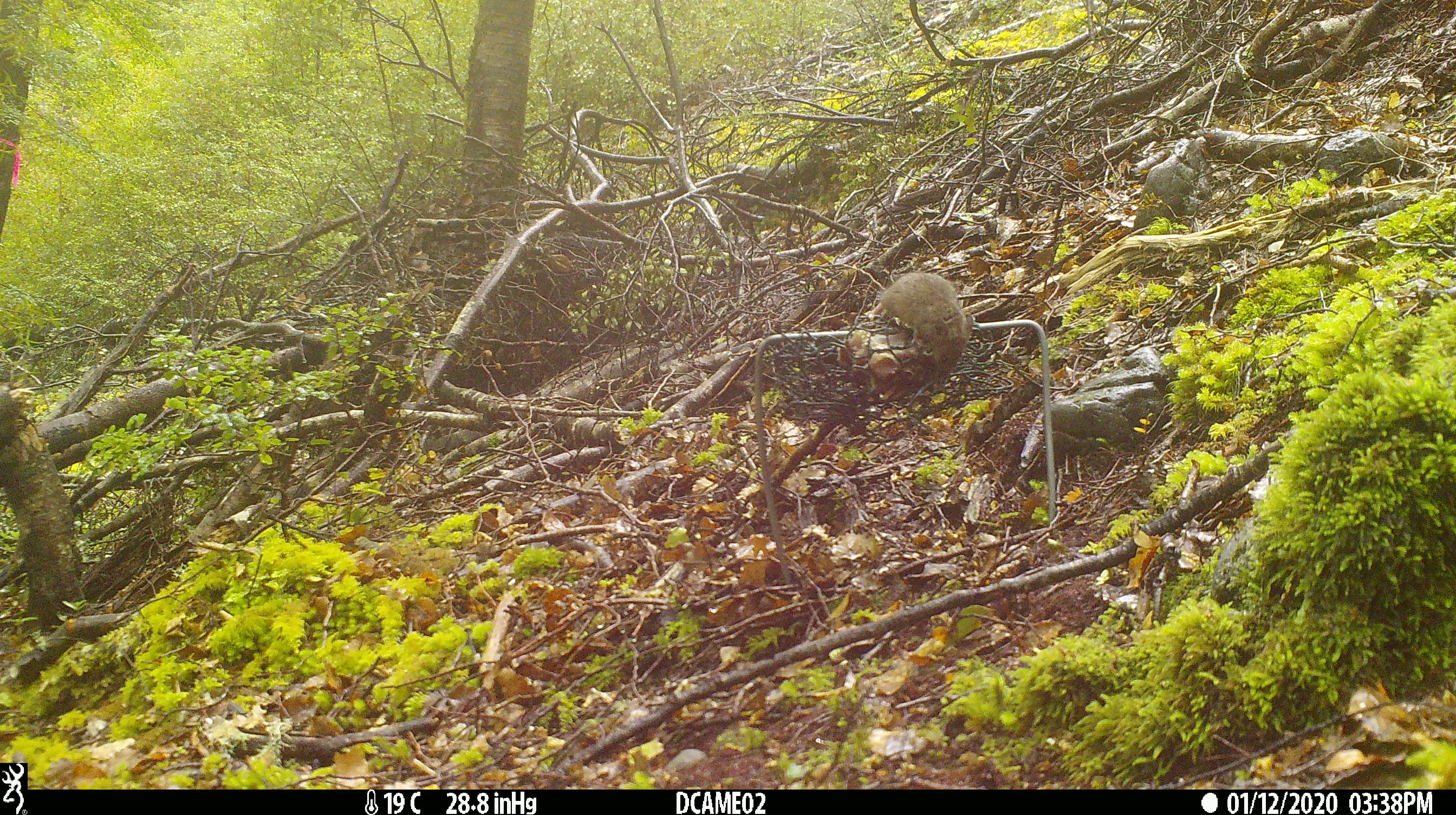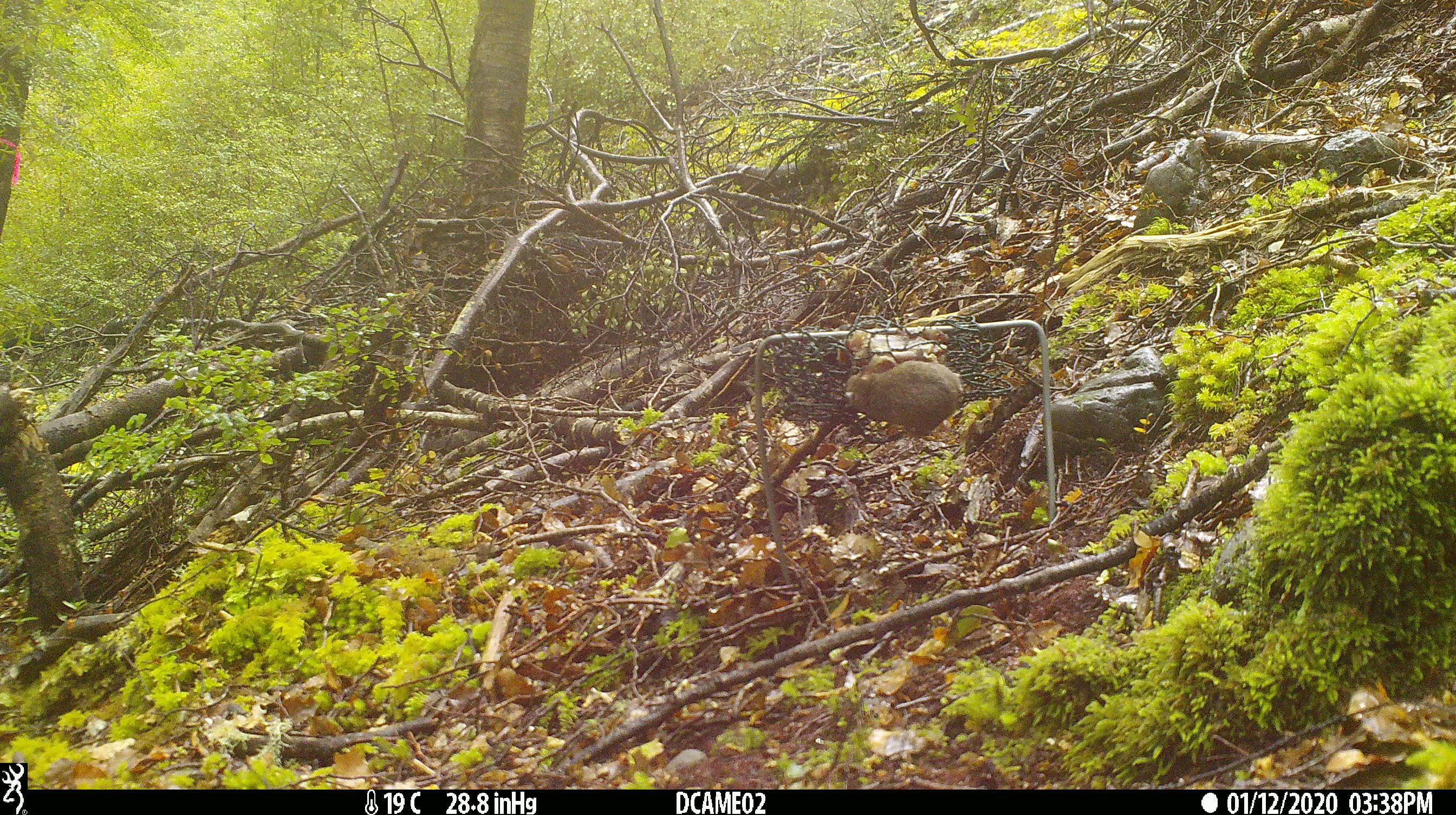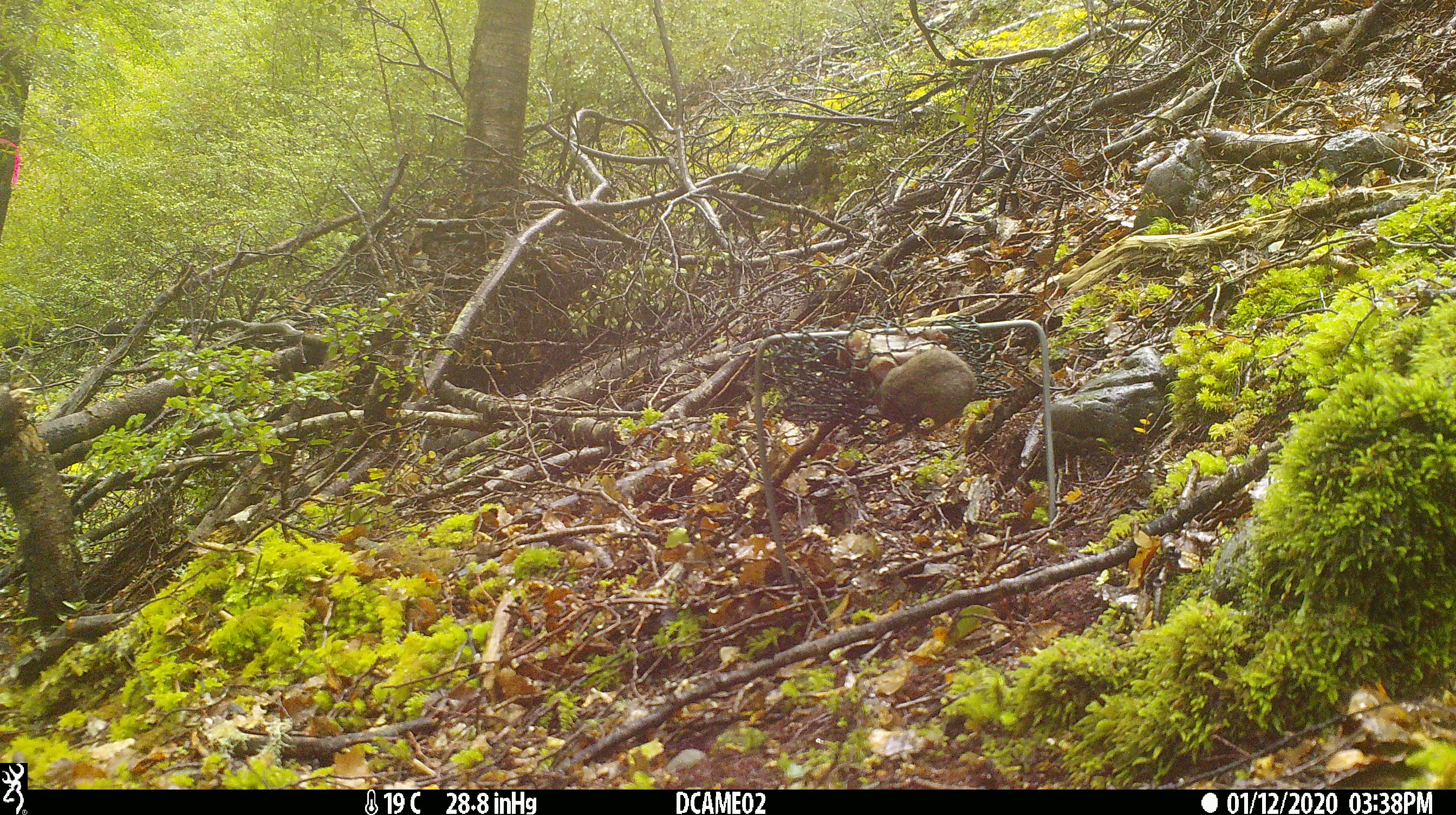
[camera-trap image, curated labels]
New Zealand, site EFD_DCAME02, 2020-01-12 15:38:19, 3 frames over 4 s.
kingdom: Animalia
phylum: Chordata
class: Mammalia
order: Rodentia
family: Muridae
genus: Mus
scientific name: Mus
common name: mouse